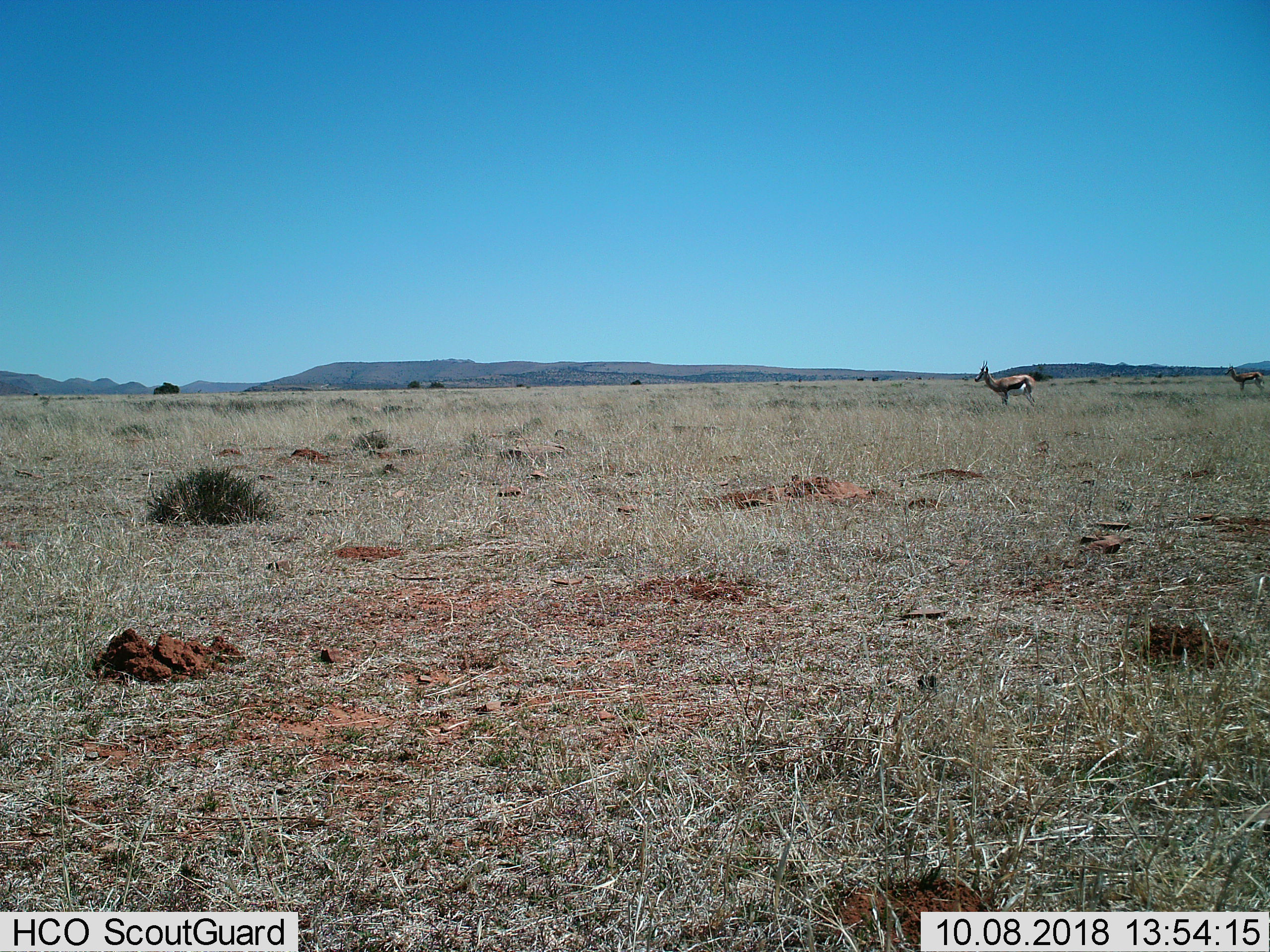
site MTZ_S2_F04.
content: unidentified animal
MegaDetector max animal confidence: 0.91